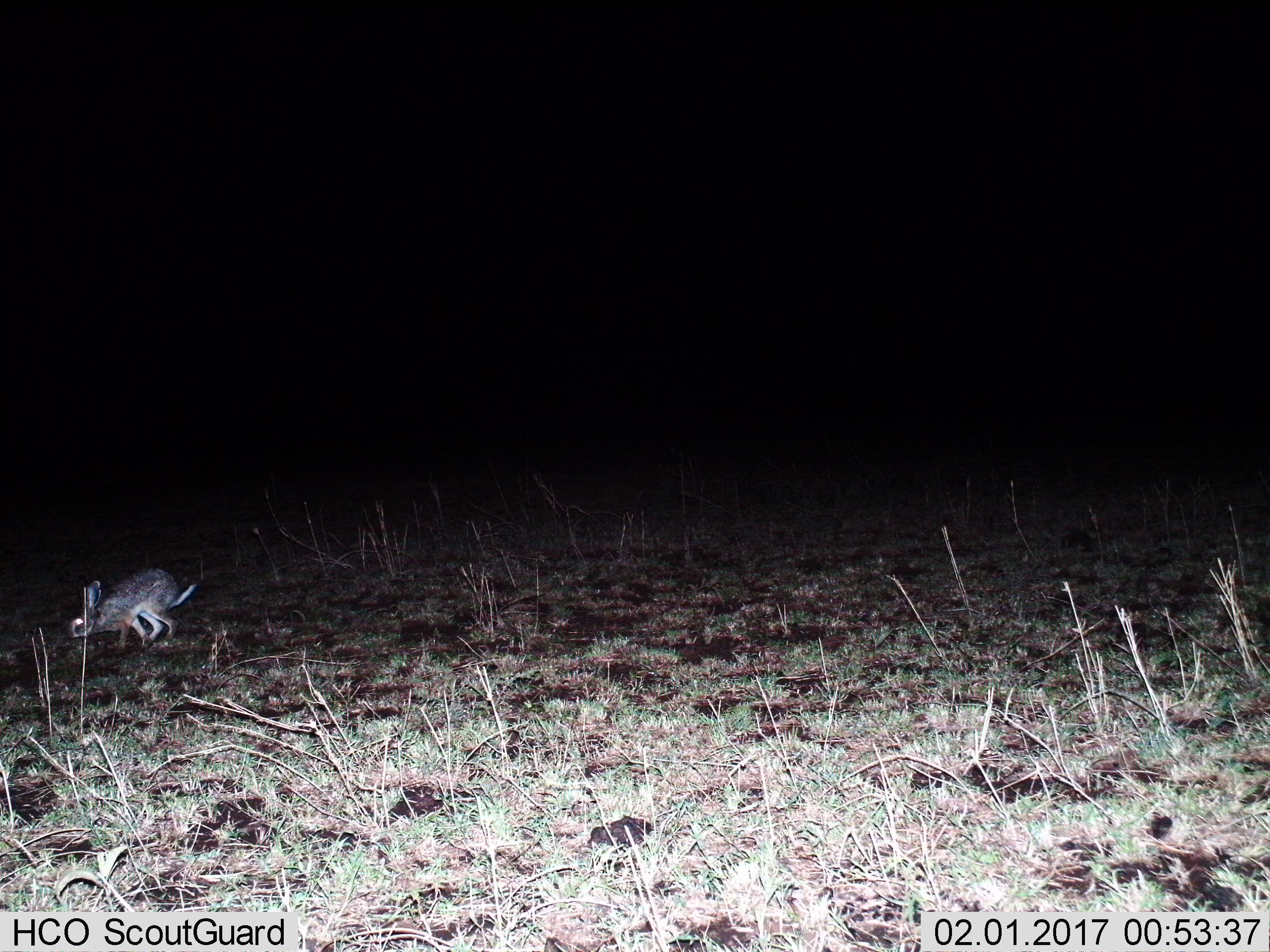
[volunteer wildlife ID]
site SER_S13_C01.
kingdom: Animalia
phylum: Chordata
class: Mammalia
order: Lagomorpha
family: Leporidae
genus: Lepus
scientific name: Lepus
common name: hare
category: hareunknown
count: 1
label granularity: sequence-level